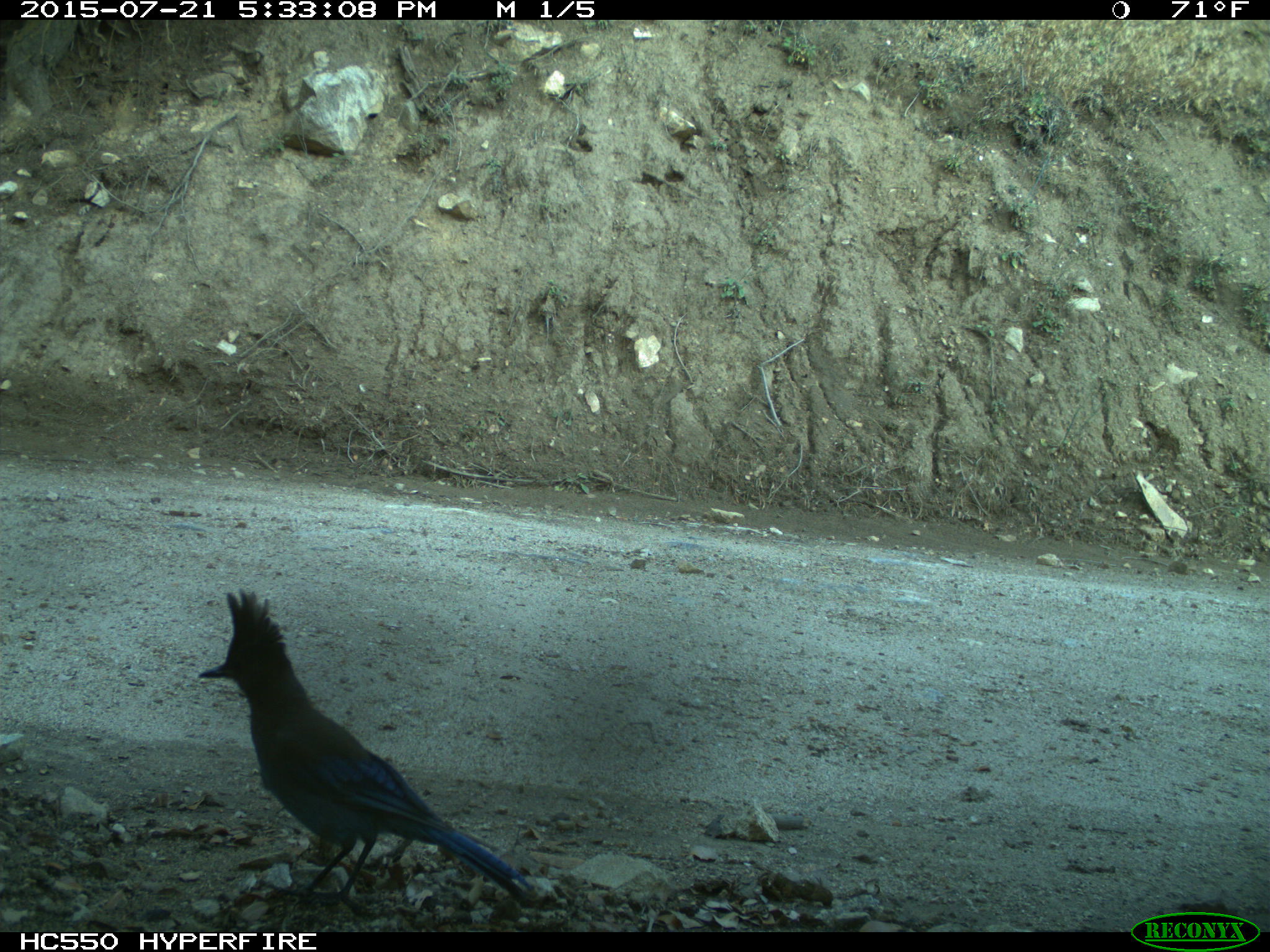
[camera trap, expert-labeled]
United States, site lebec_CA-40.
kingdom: Animalia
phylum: Chordata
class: Aves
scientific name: Aves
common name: birds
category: unidentified bird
Unidentified bird (birds) (Aves).